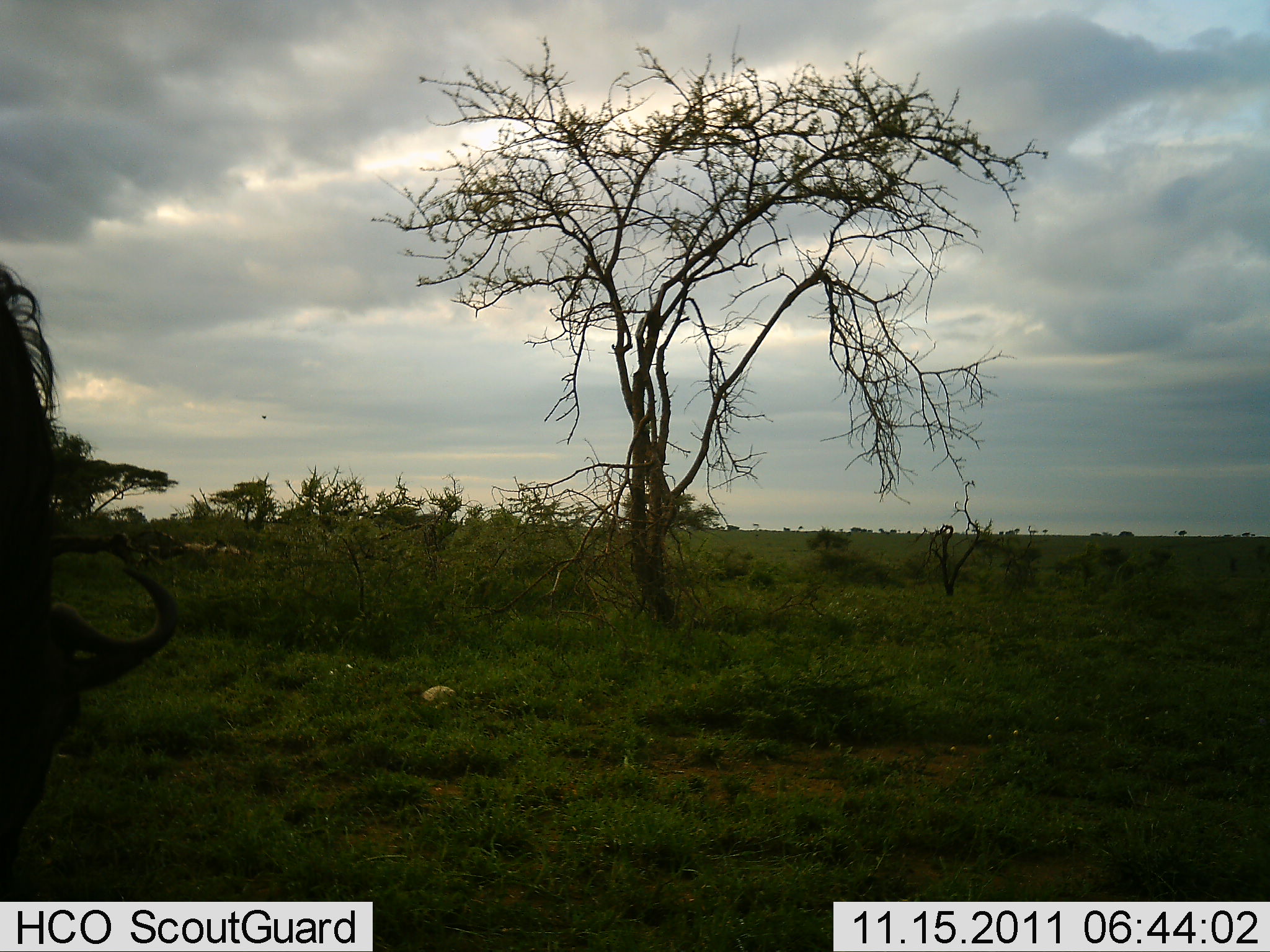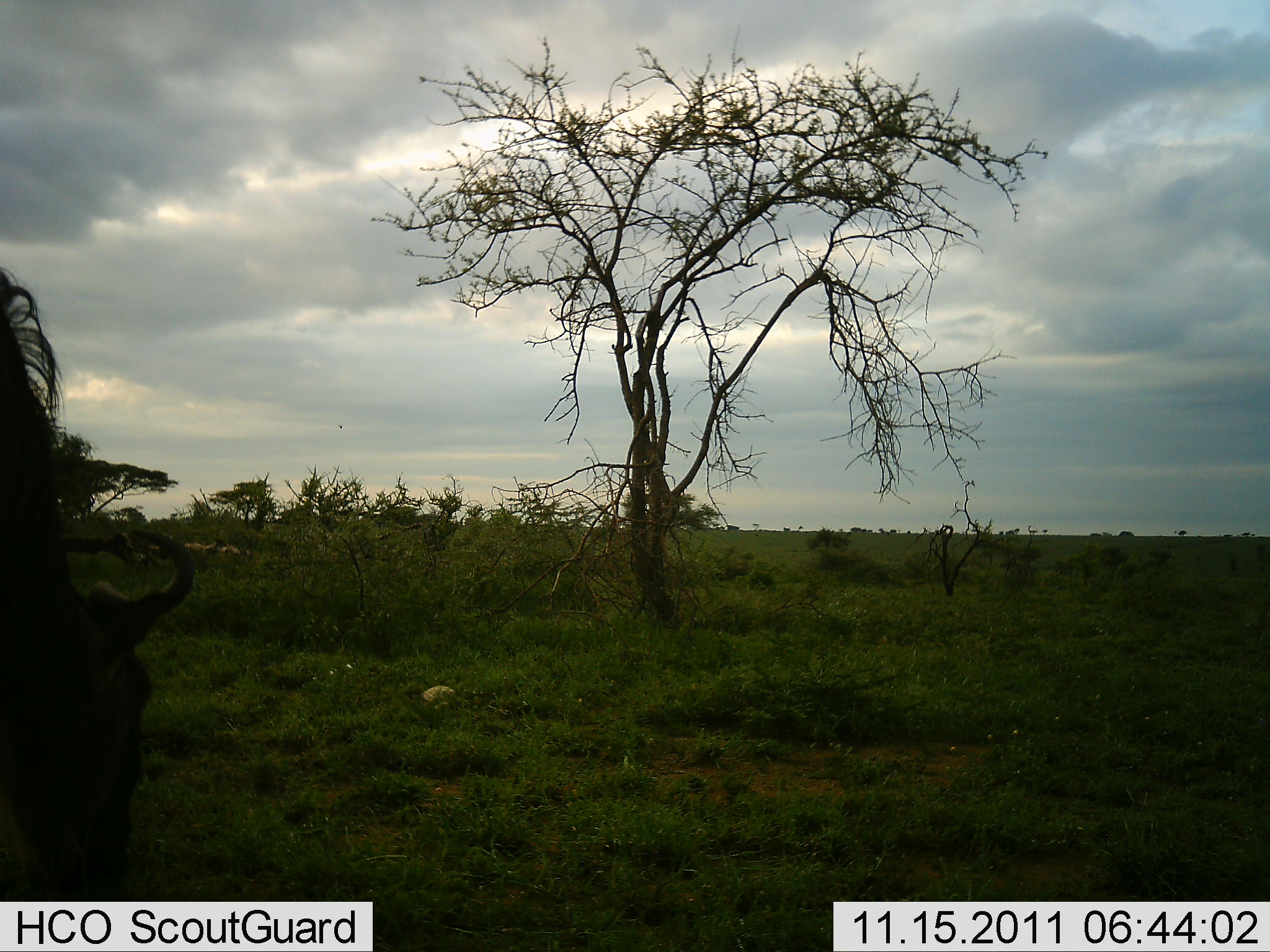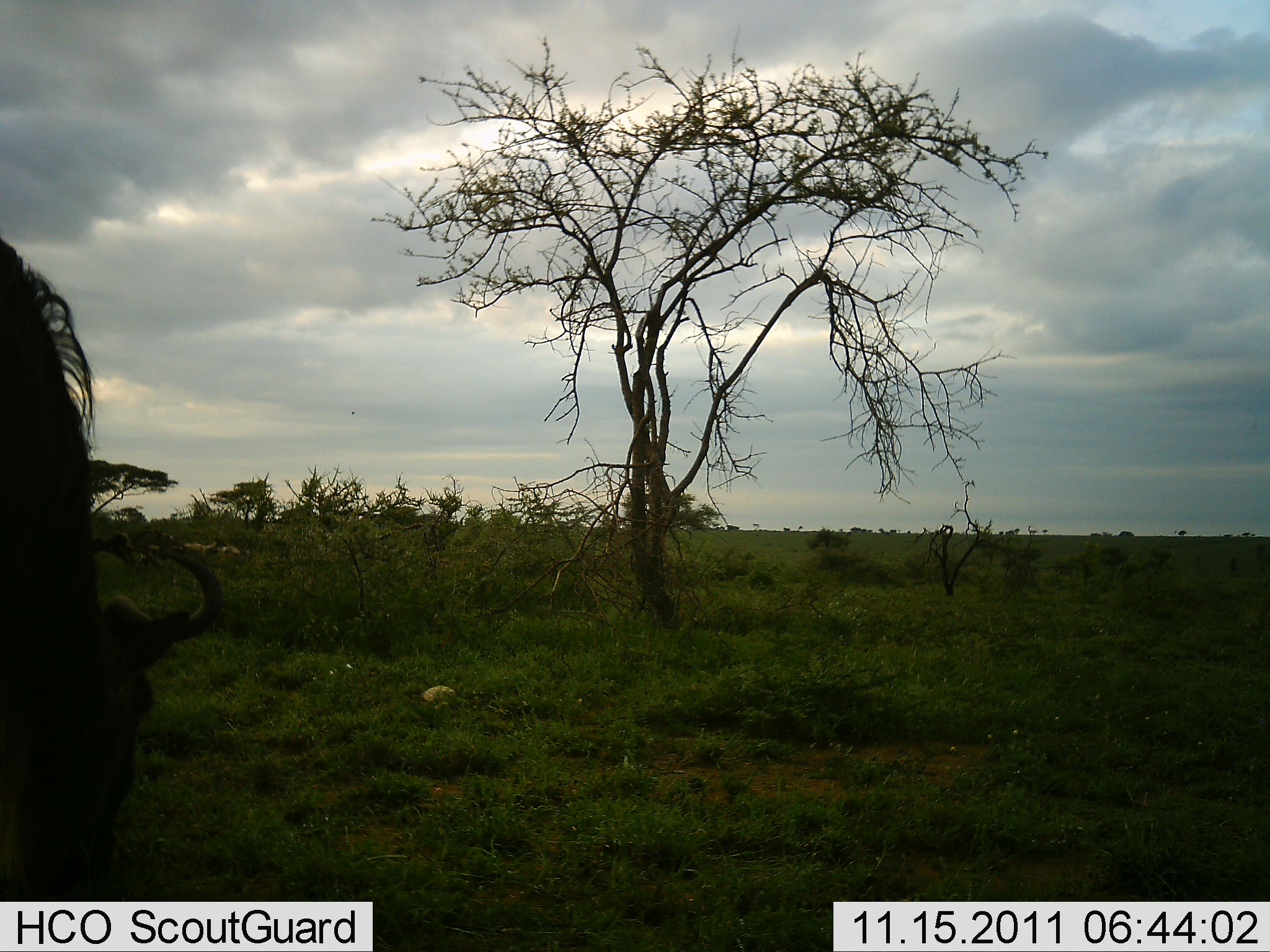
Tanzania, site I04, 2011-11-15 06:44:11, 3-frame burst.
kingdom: Animalia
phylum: Chordata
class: Mammalia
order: Artiodactyla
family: Bovidae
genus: Connochaetes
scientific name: Connochaetes taurinus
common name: blue wildebeest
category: wildebeest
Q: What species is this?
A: Wildebeest (blue wildebeest) (Connochaetes taurinus).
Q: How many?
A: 1.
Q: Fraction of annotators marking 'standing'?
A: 50%.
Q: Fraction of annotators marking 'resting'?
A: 0%.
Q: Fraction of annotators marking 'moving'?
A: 0%.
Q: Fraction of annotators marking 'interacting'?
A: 0%.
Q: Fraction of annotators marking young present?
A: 0%.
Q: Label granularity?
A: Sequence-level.